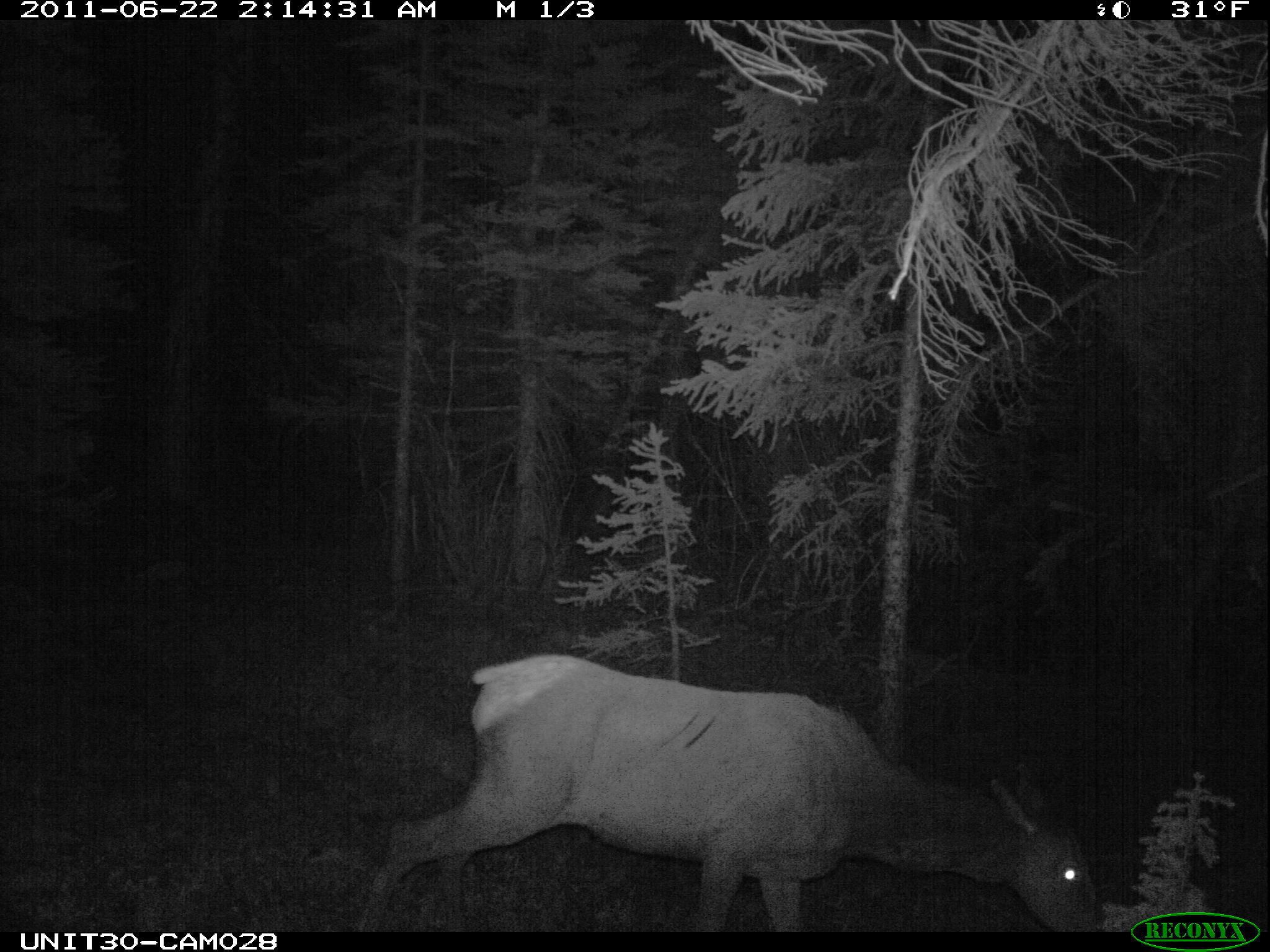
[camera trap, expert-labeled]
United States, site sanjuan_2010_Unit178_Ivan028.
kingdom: Animalia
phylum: Chordata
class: Mammalia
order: Artiodactyla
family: Cervidae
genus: Cervus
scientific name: Cervus elaphus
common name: red deer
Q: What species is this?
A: Cervus elaphus (red deer).